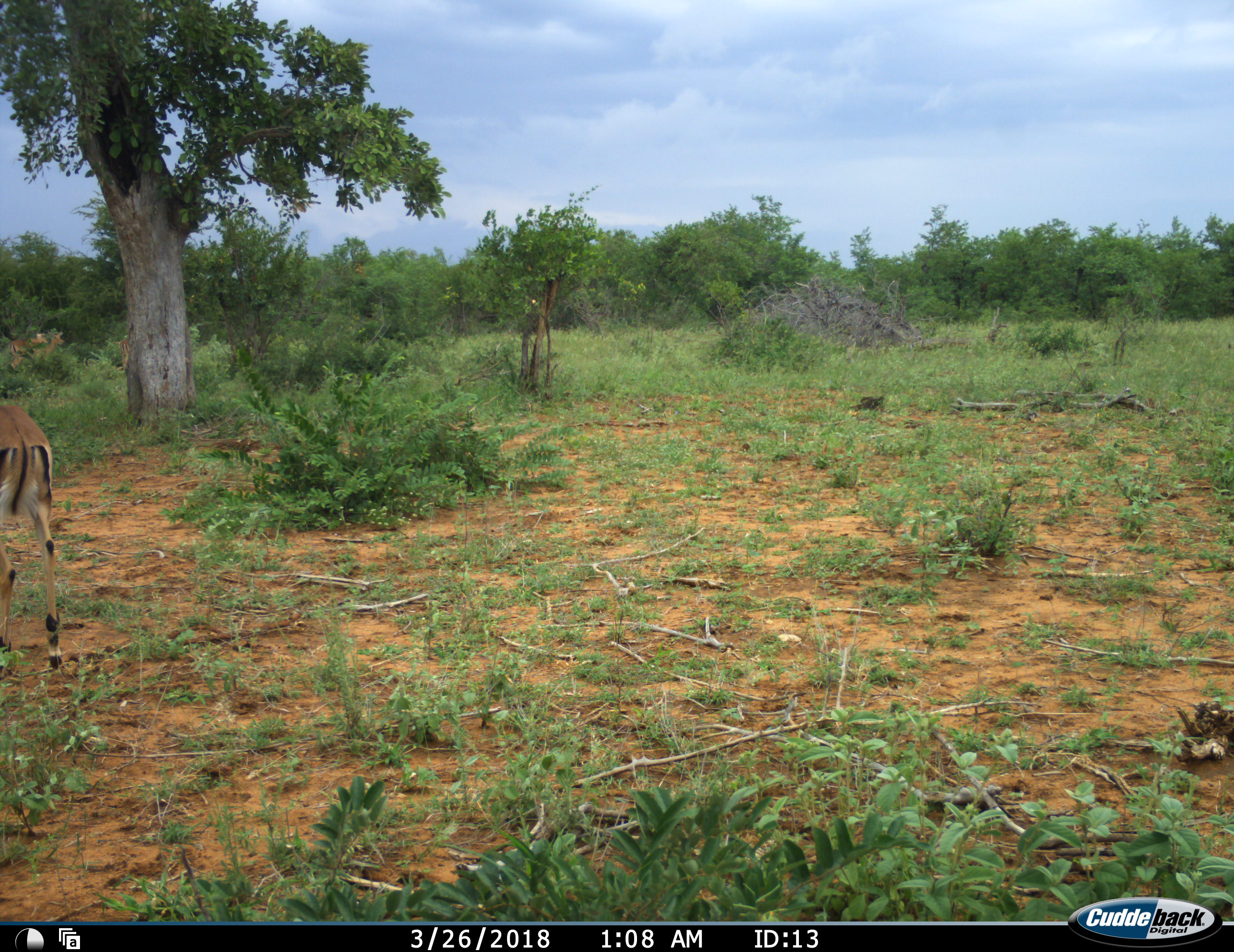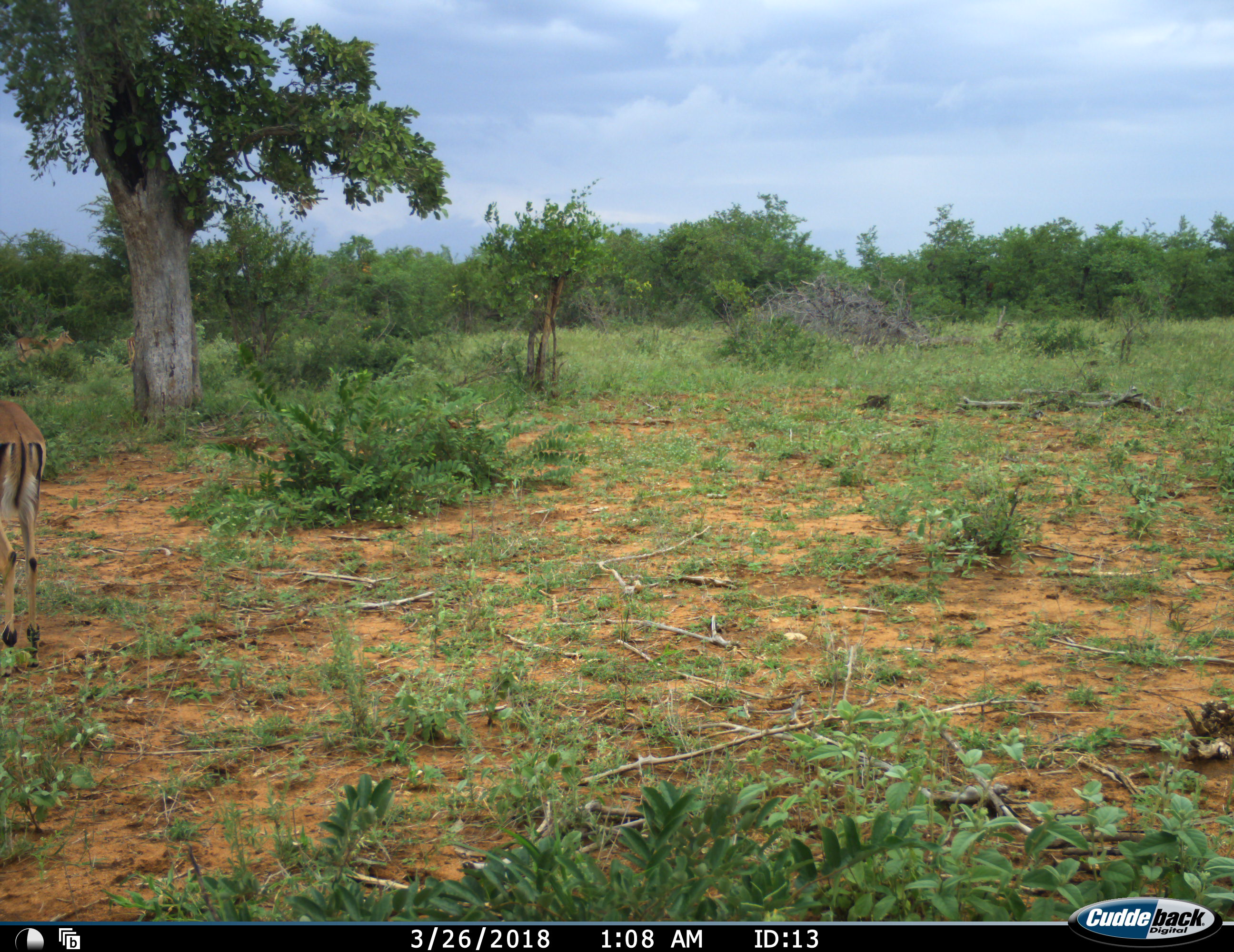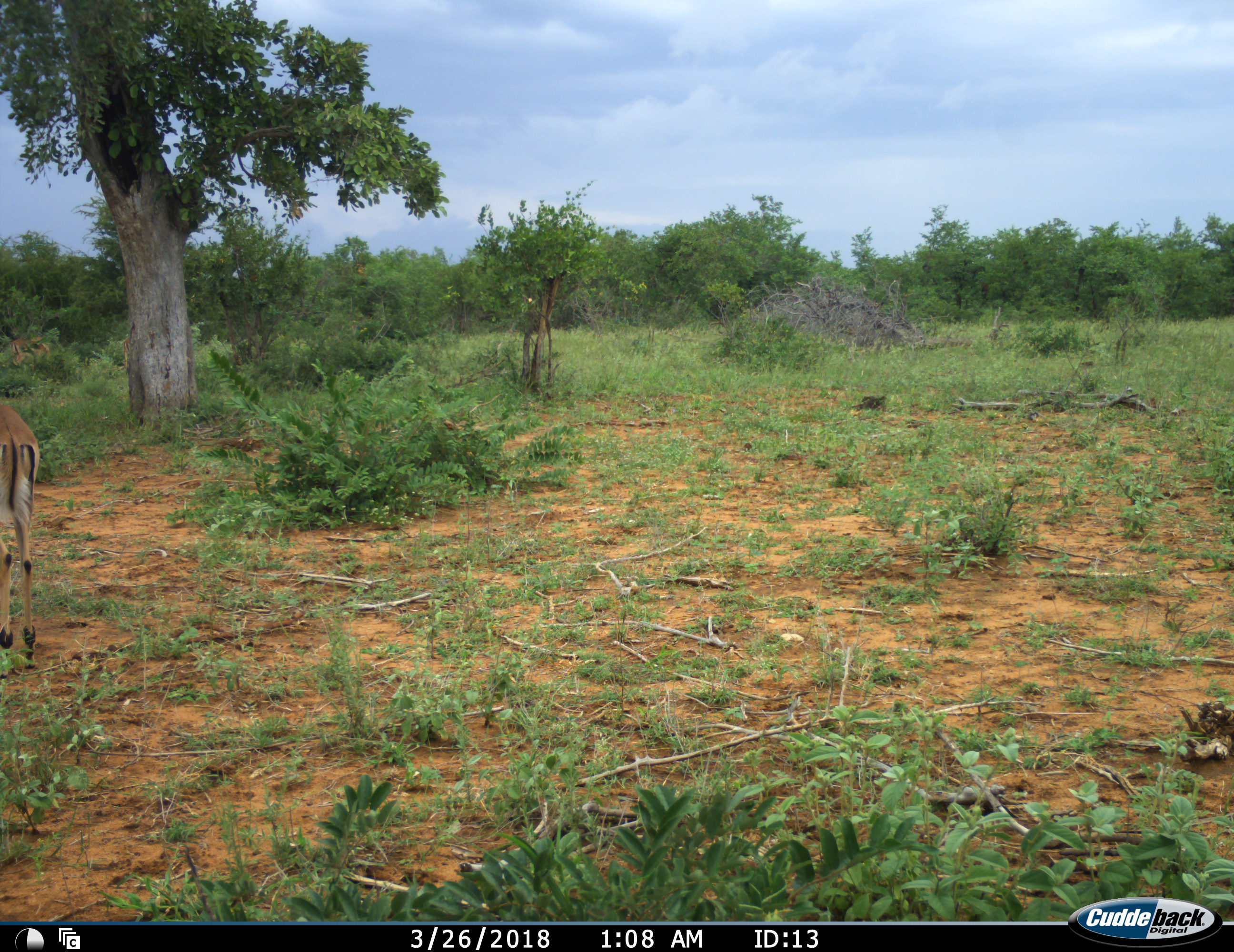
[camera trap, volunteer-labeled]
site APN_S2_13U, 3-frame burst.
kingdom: Animalia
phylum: Chordata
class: Mammalia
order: Artiodactyla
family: Bovidae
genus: Aepyceros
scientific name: Aepyceros melampus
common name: impala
Impala (Aepyceros melampus), count 1. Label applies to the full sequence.